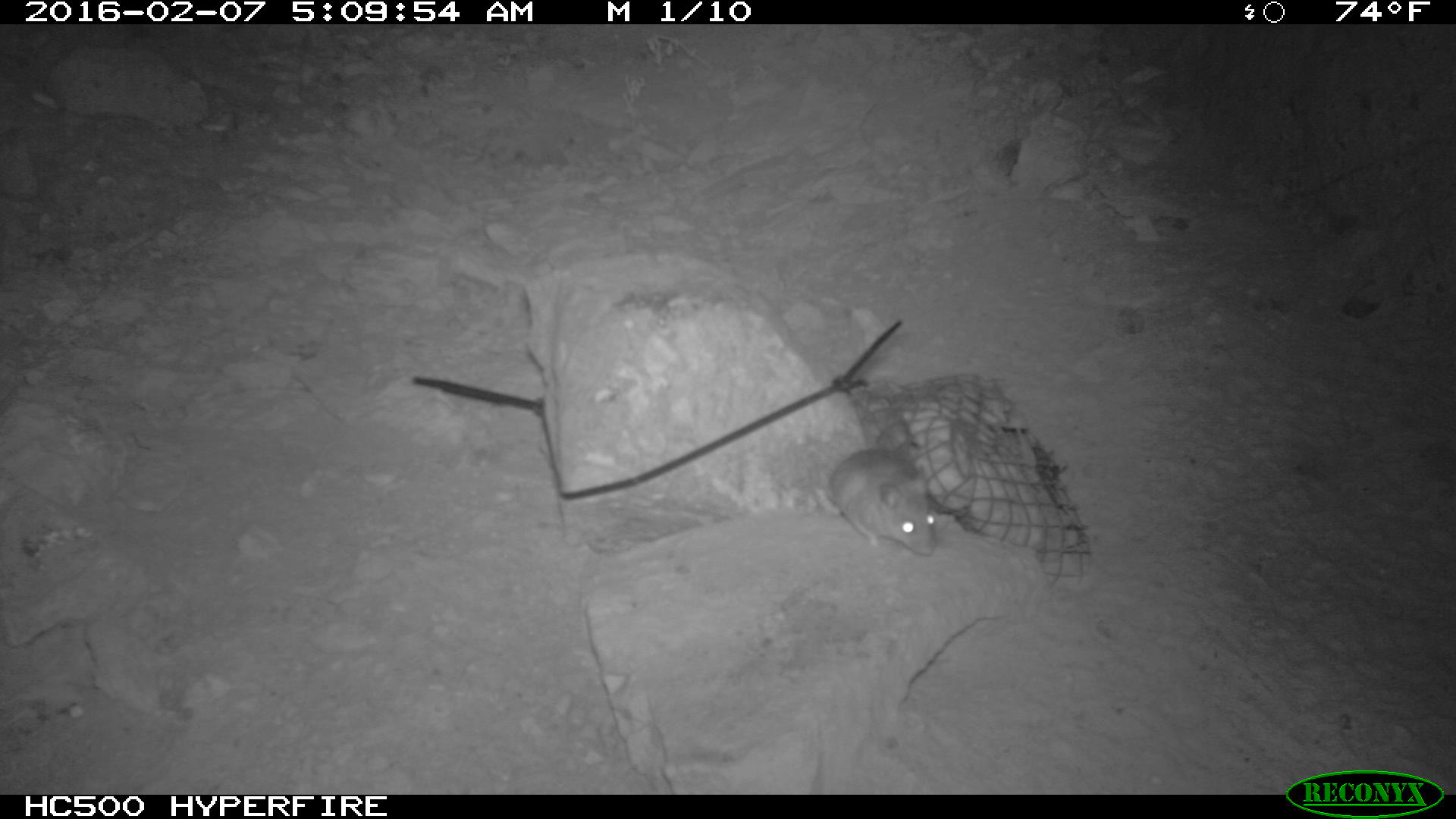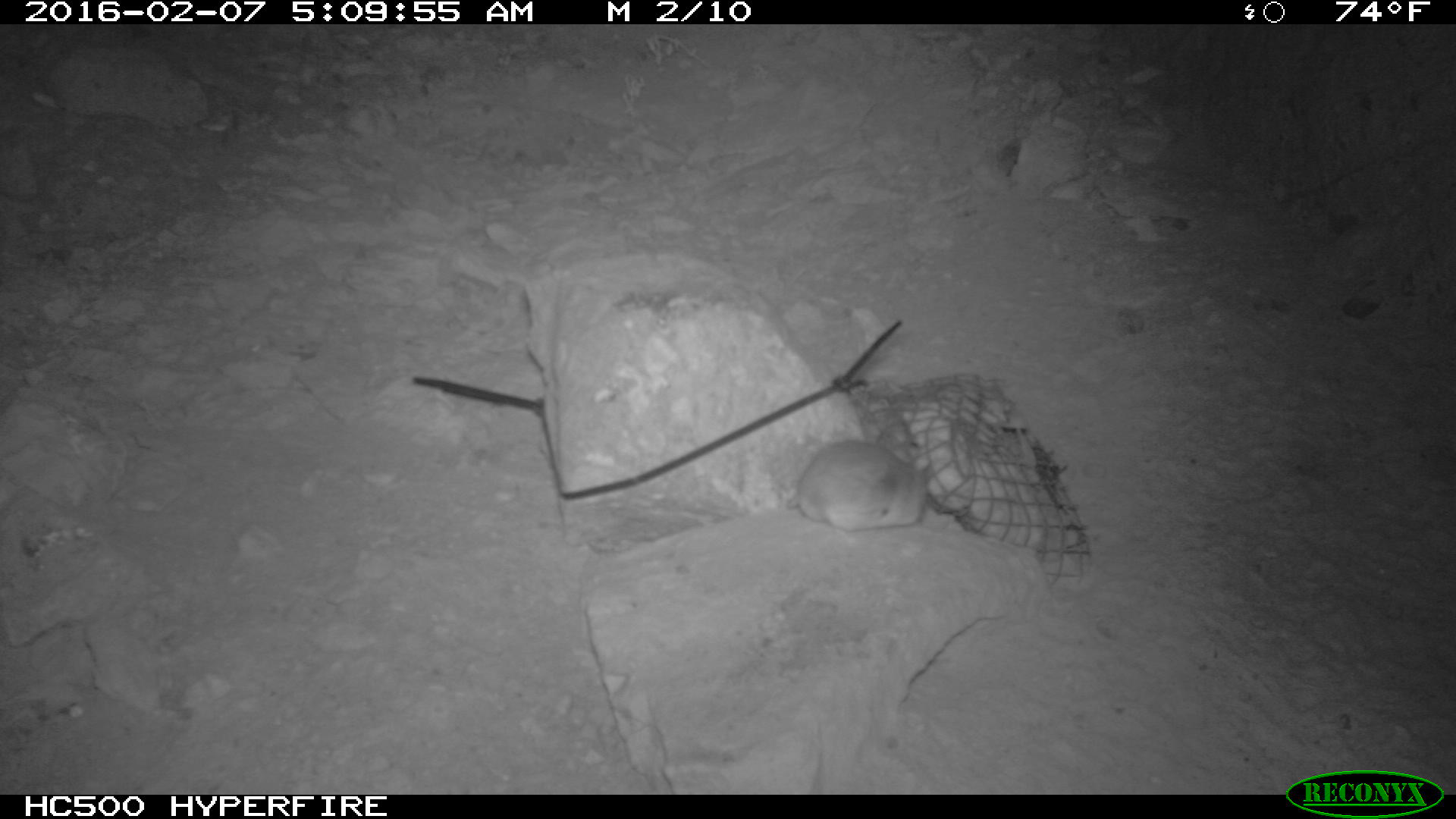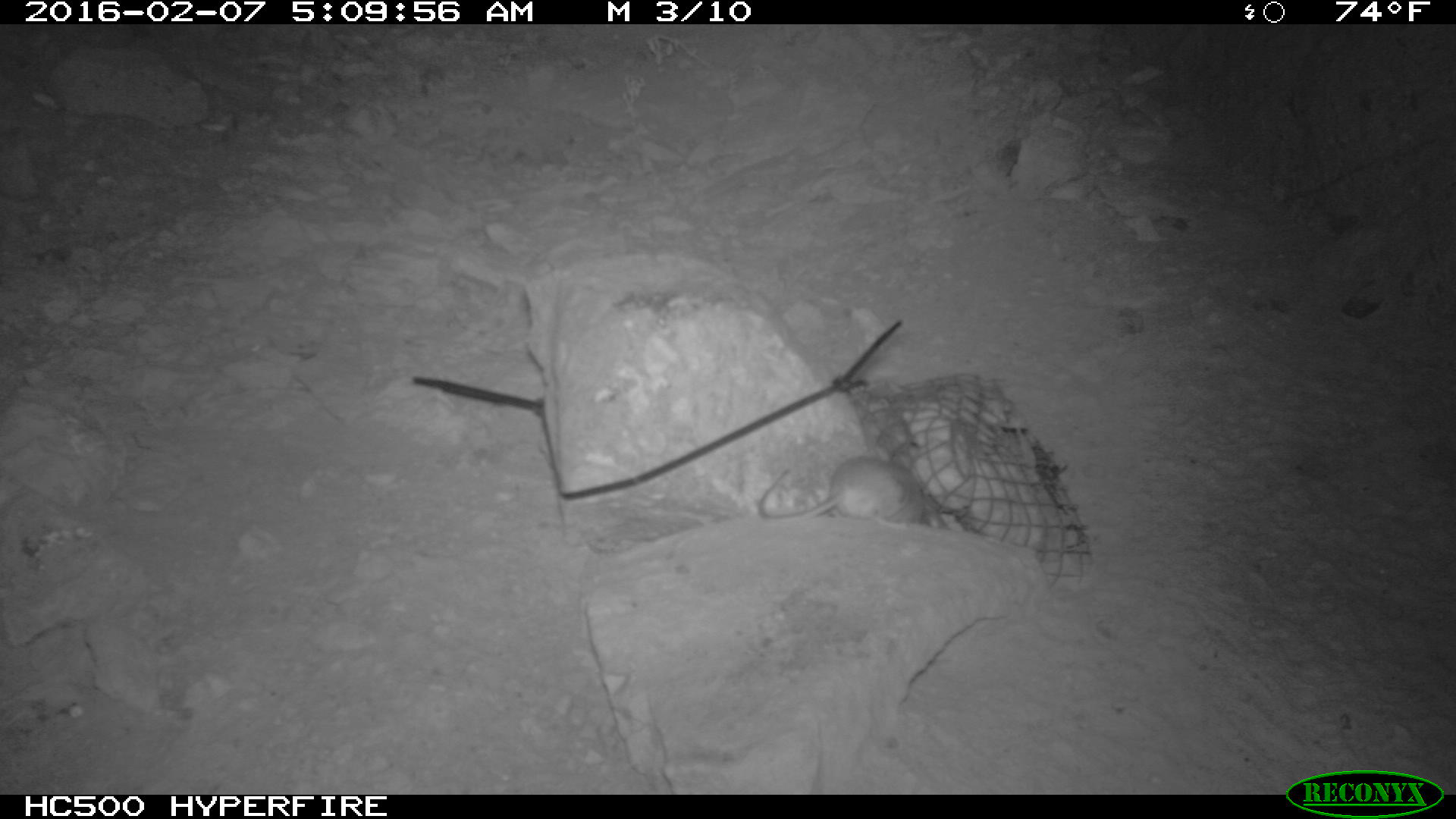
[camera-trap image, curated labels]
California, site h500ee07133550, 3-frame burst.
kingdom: Animalia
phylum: Chordata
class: Mammalia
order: Rodentia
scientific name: Rodentia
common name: rodent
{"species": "rodent (Rodentia)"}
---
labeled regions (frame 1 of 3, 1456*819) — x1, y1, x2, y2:
rodent: 809, 444, 937, 556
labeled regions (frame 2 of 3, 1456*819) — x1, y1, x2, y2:
rodent: 782, 440, 930, 530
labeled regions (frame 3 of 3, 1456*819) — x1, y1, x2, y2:
rodent: 758, 453, 922, 529